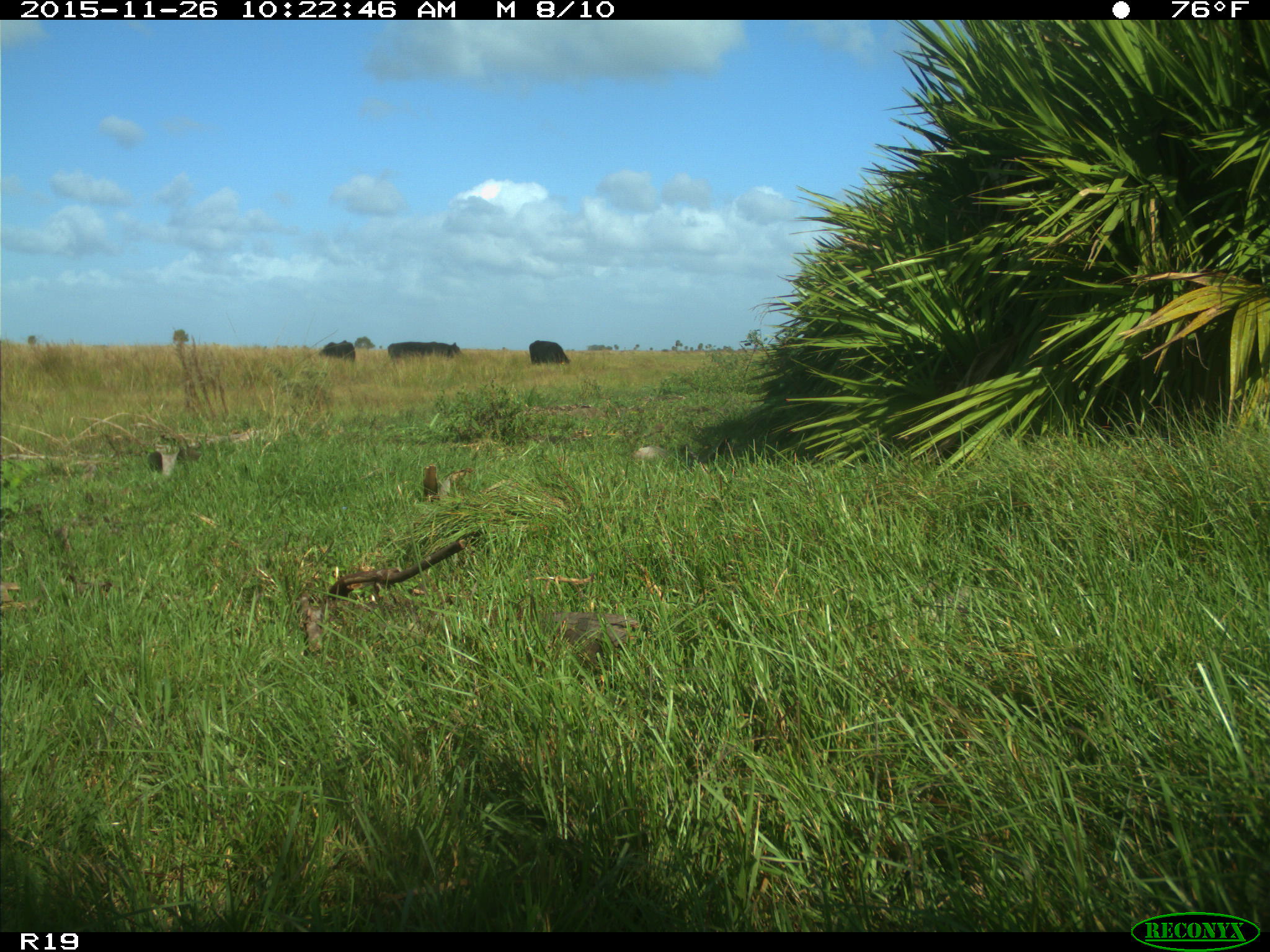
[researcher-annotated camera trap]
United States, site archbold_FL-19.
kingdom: Animalia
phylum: Chordata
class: Mammalia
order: Artiodactyla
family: Bovidae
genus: Bos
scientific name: Bos taurus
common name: domestic cow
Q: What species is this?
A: Bos taurus (domestic cow).